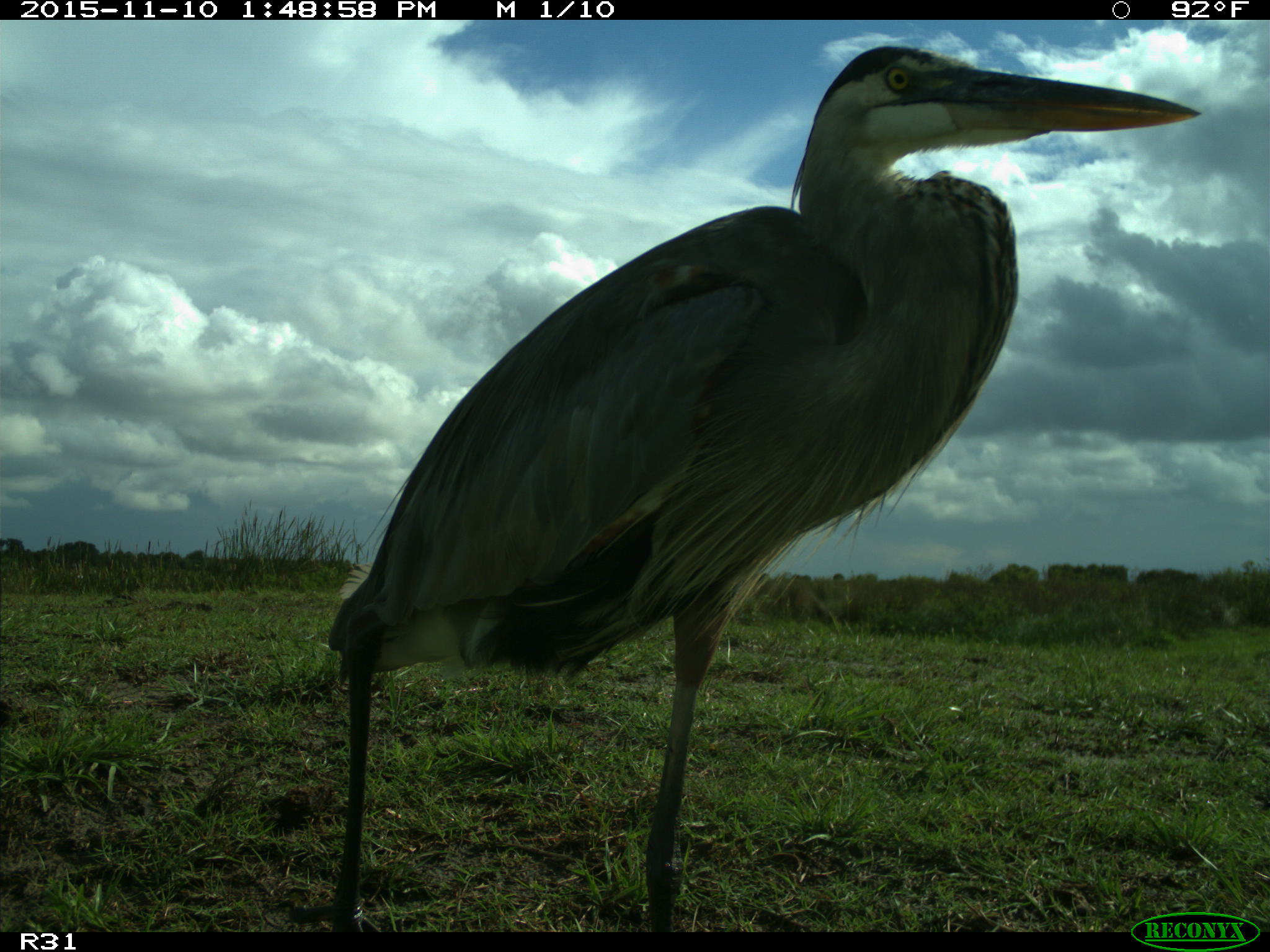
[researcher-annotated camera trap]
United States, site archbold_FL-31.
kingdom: Animalia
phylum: Chordata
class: Aves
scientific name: Aves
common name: birds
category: unidentified bird